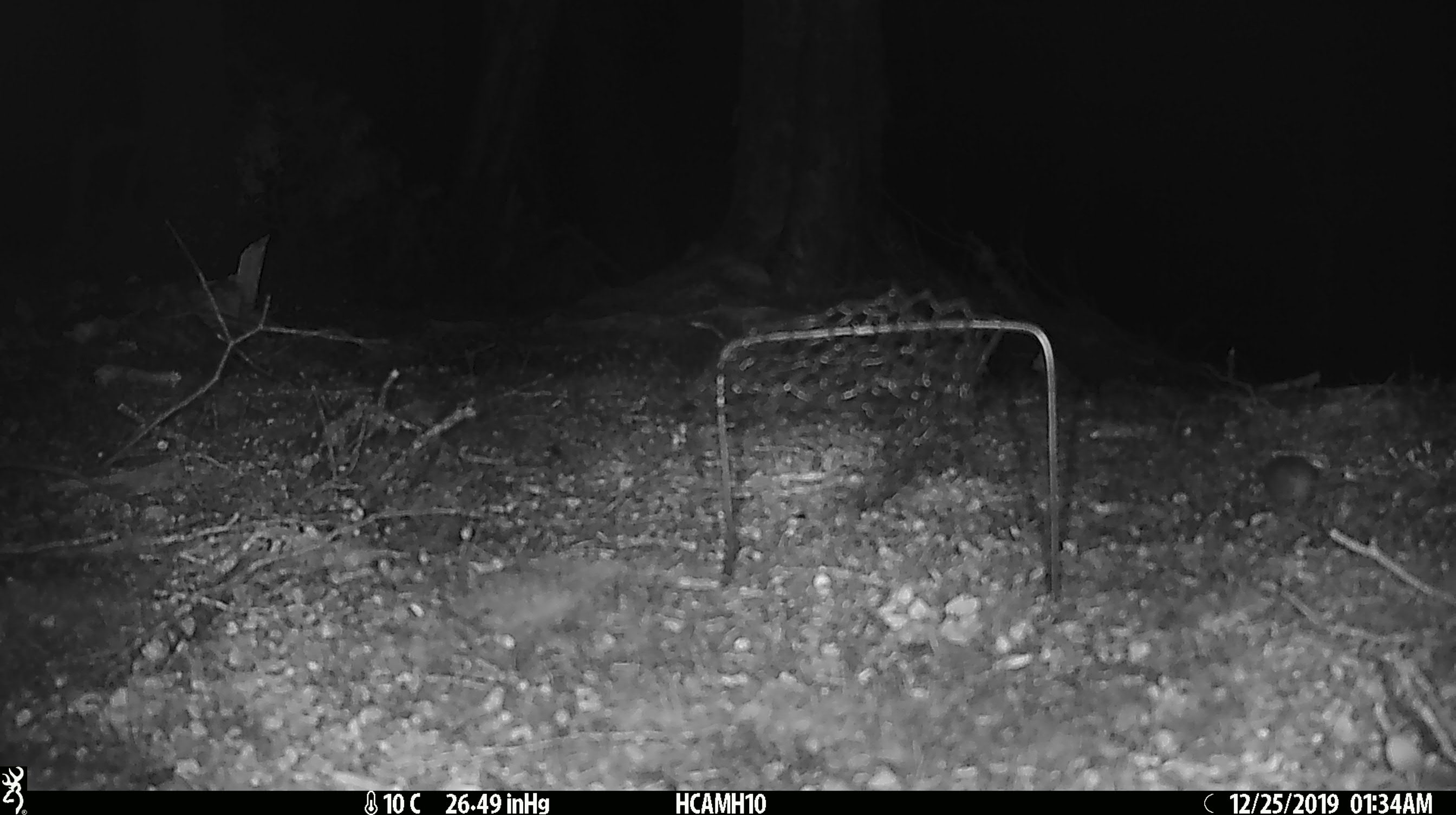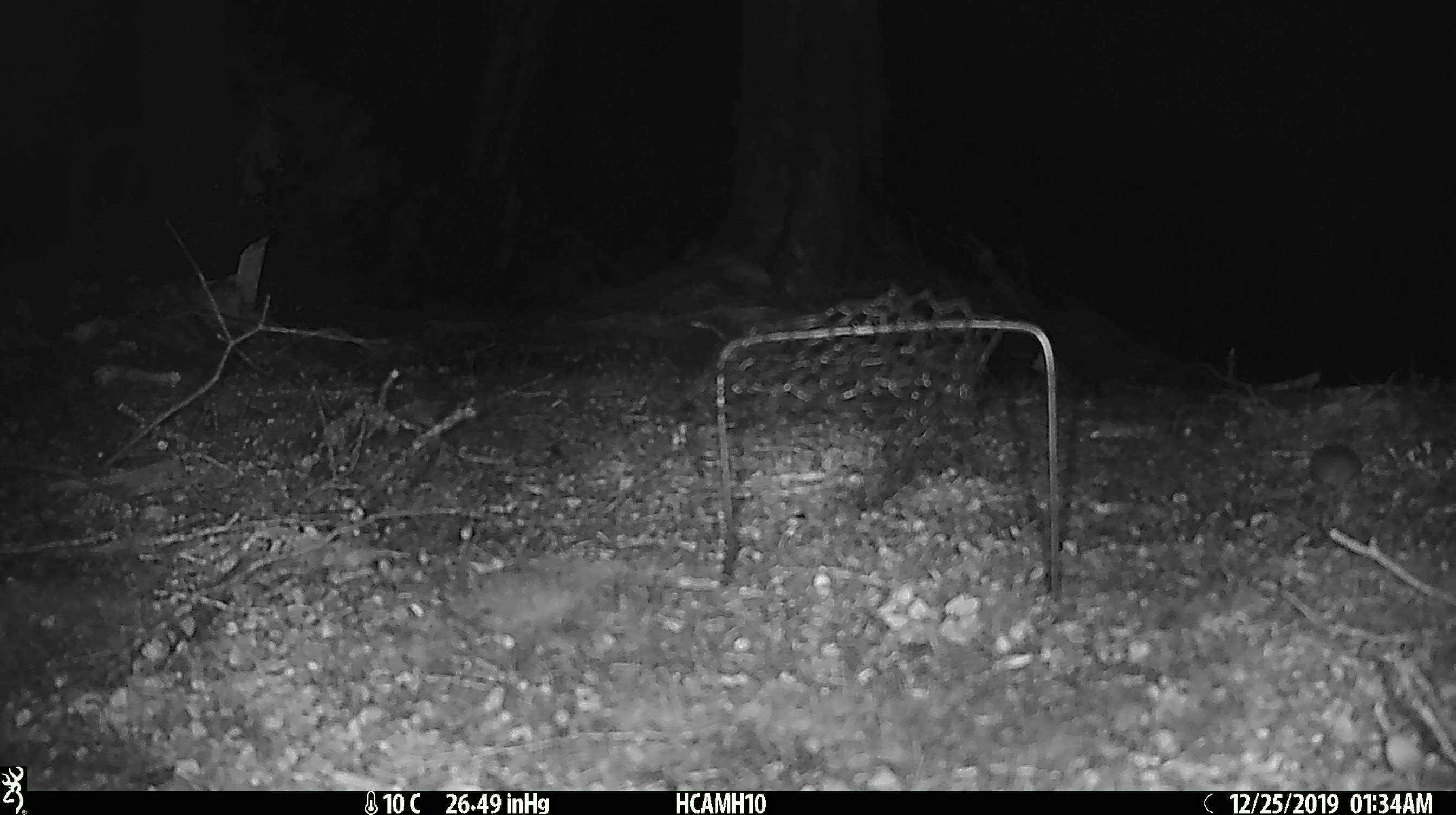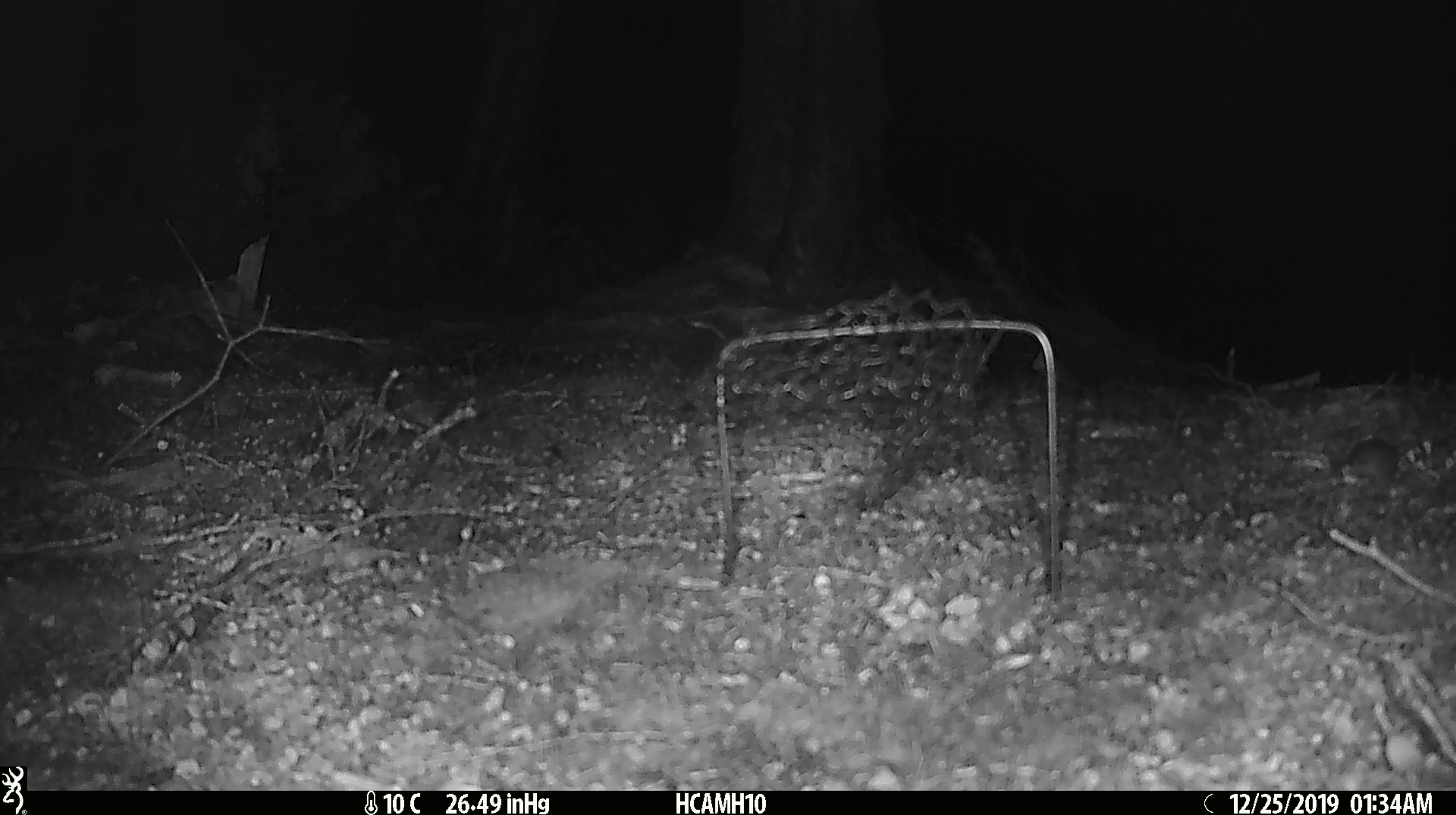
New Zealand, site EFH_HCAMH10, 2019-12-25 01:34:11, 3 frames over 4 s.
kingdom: Animalia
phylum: Chordata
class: Mammalia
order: Rodentia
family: Muridae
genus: Mus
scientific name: Mus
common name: mouse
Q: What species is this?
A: Mouse (Mus).